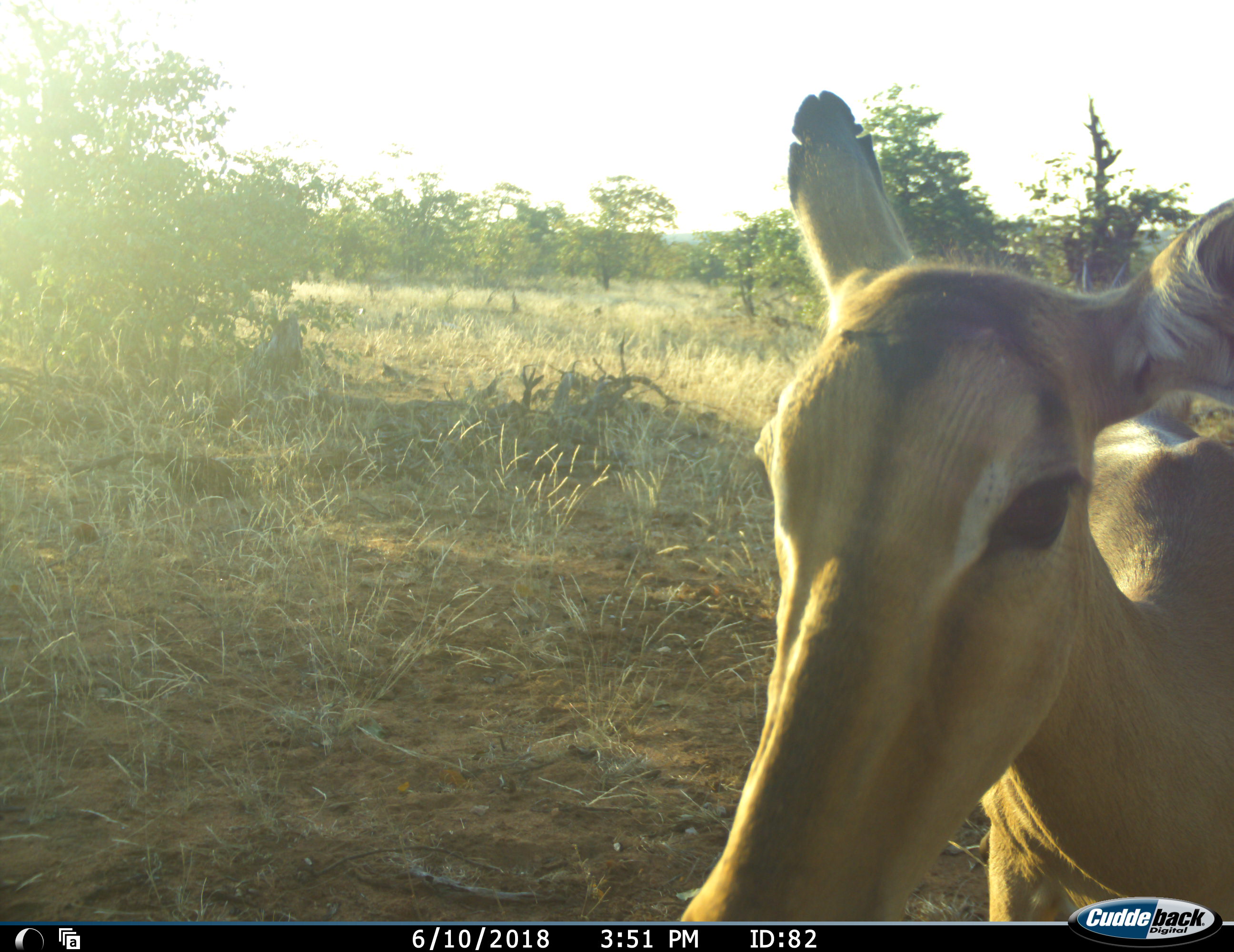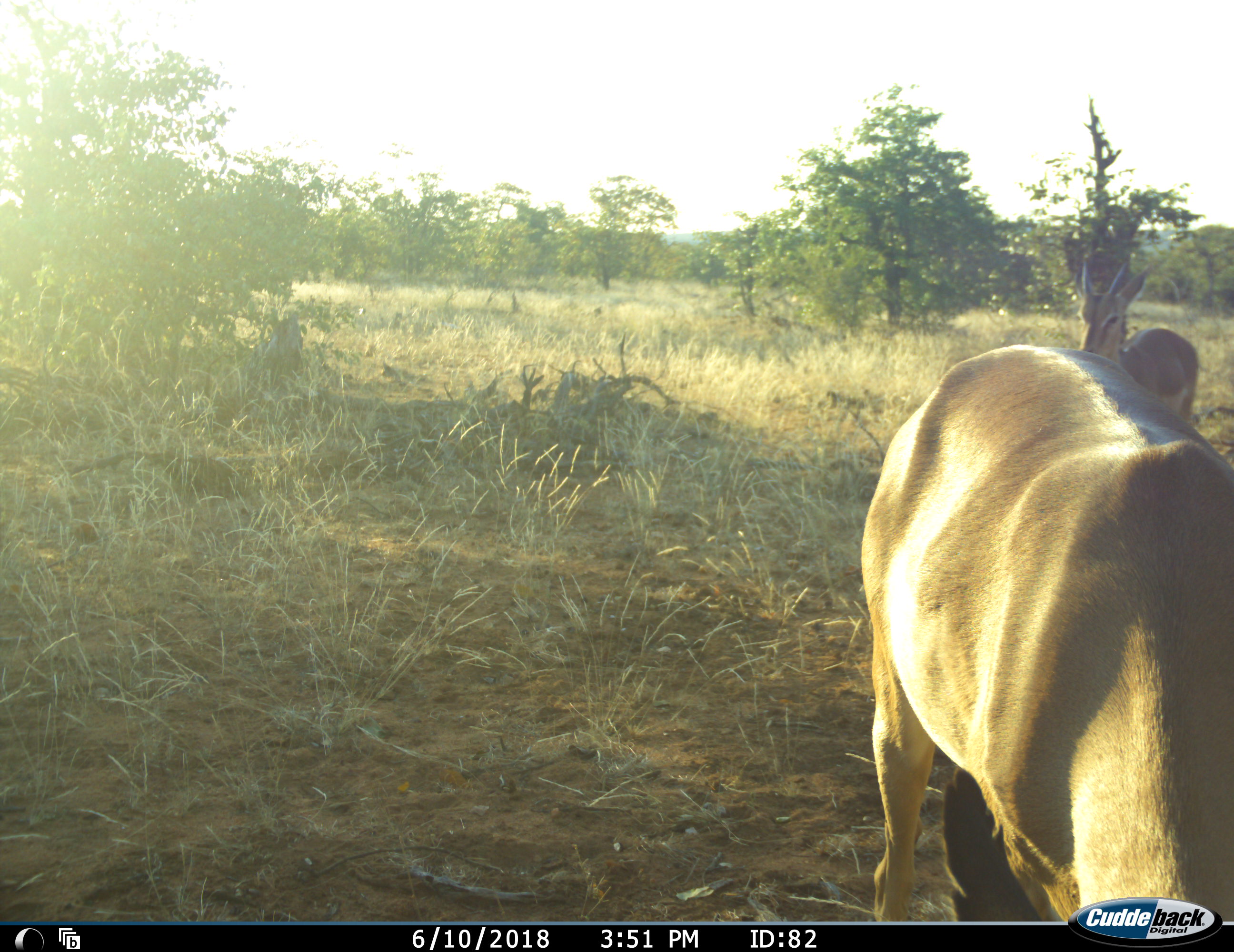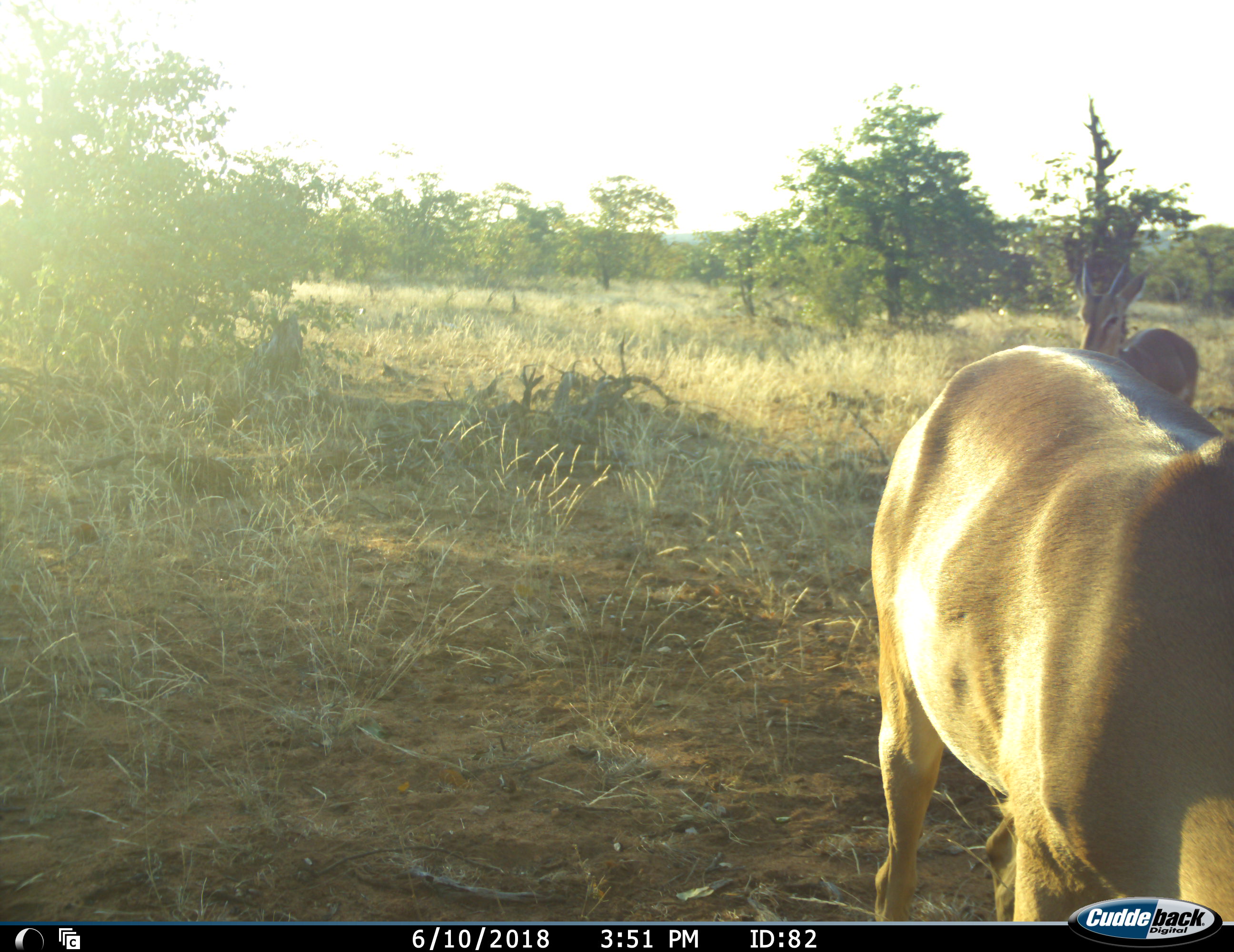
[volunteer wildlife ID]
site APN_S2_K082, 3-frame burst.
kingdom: Animalia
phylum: Chordata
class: Mammalia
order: Artiodactyla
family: Bovidae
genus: Aepyceros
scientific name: Aepyceros melampus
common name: impala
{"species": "impala (Aepyceros melampus)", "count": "2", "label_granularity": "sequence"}